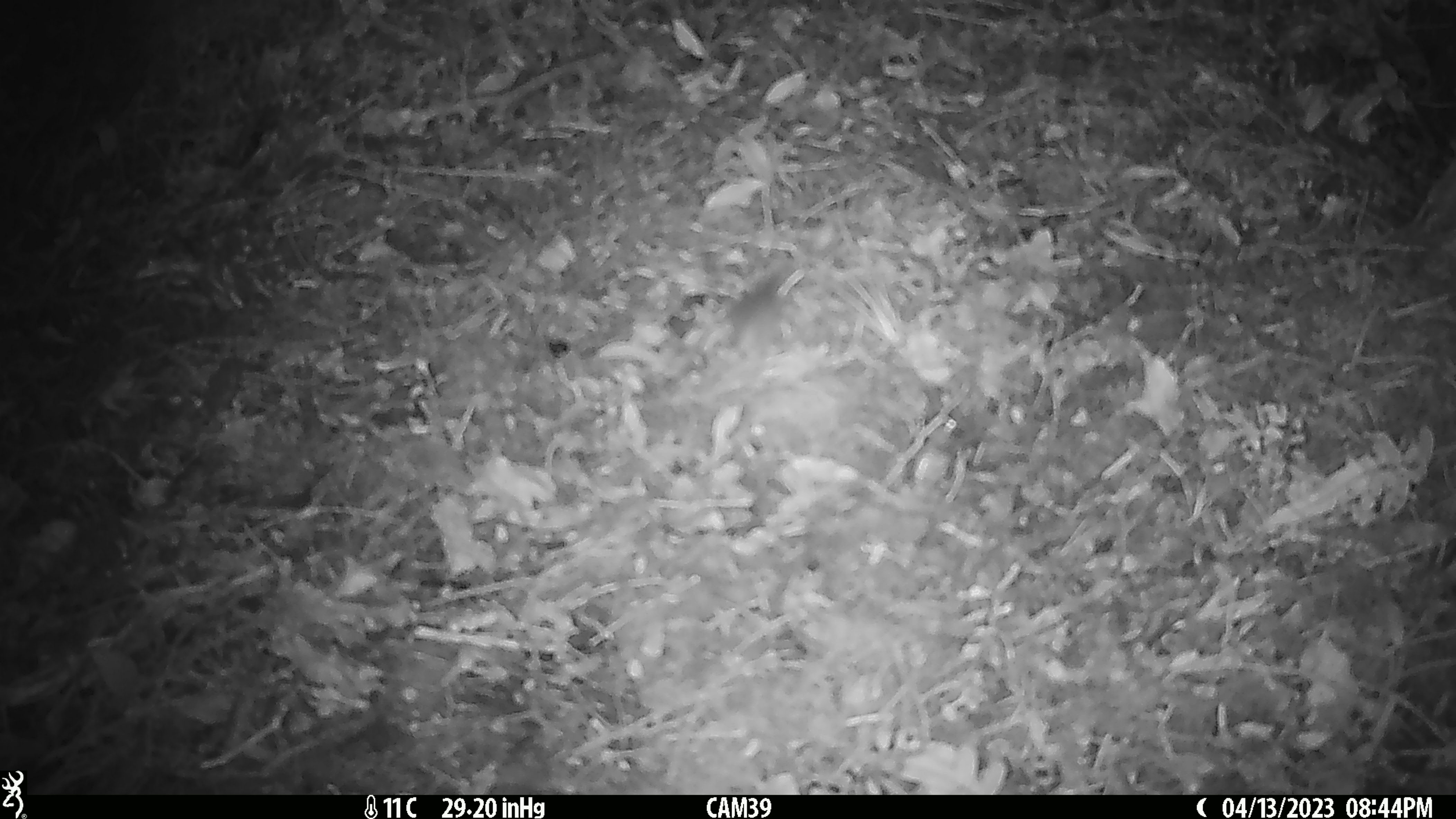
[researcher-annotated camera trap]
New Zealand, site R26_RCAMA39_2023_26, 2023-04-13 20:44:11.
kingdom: Animalia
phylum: Chordata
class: Mammalia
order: Rodentia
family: Muridae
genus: Mus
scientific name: Mus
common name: mouse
Mouse (Mus).